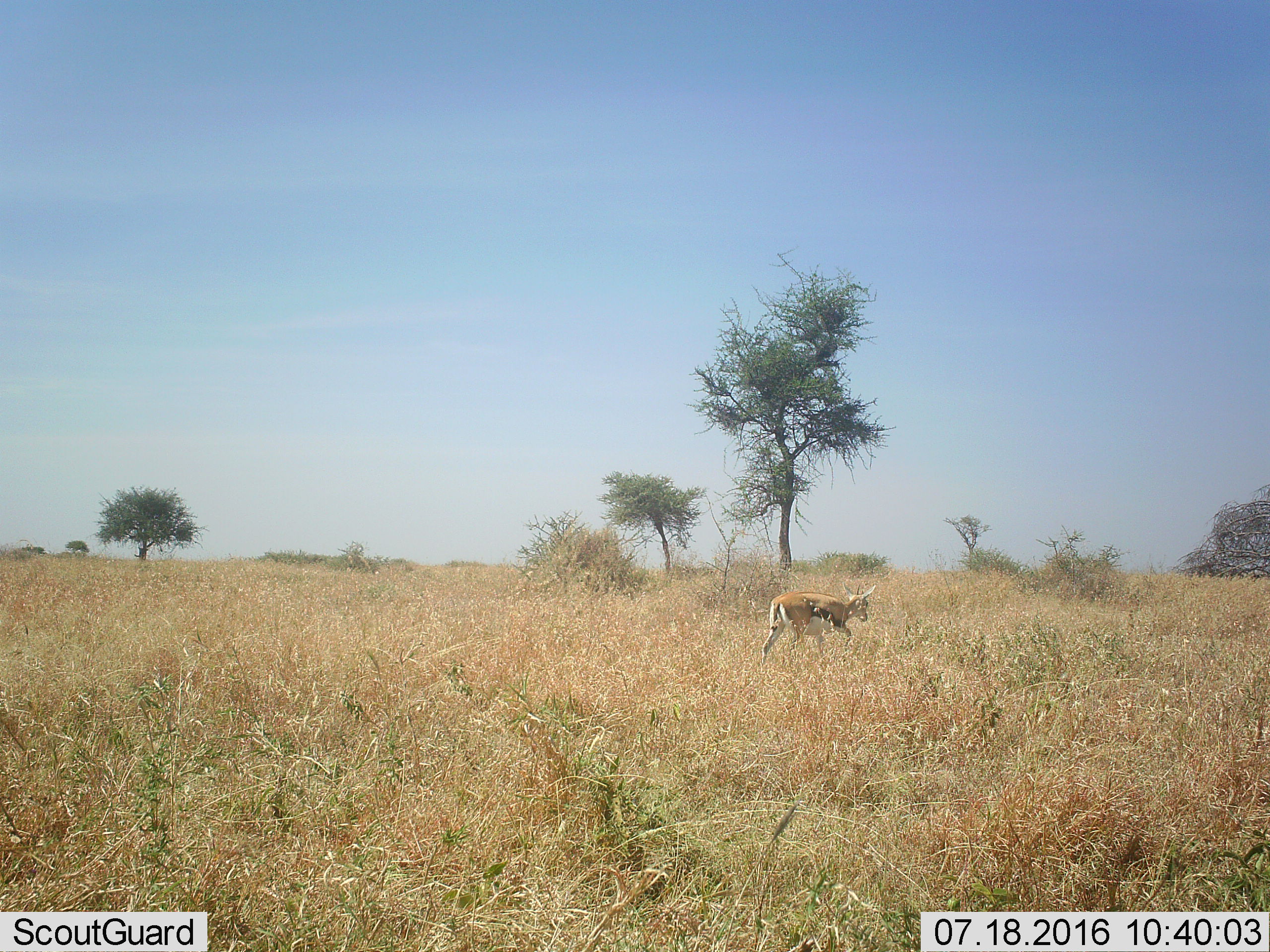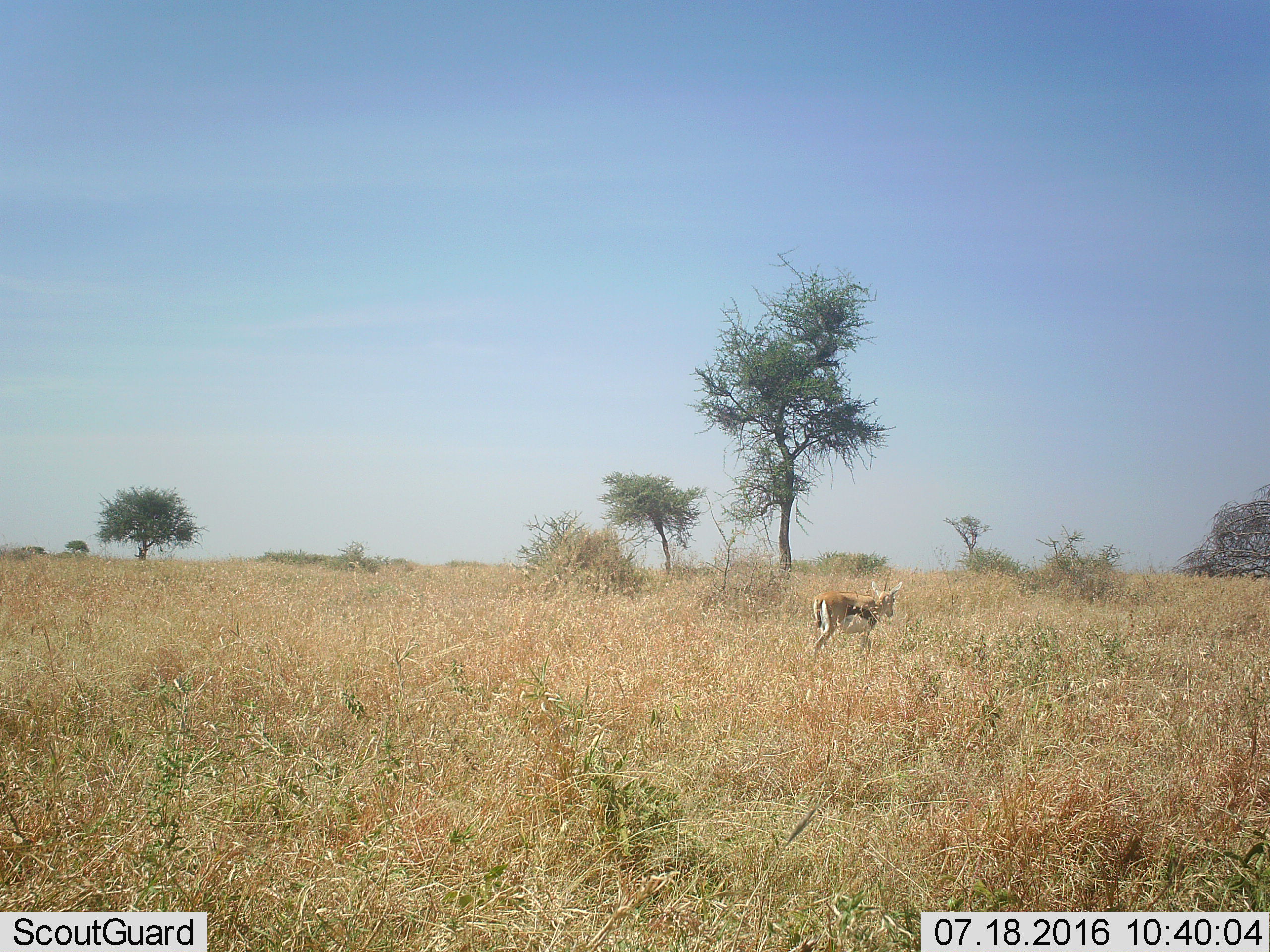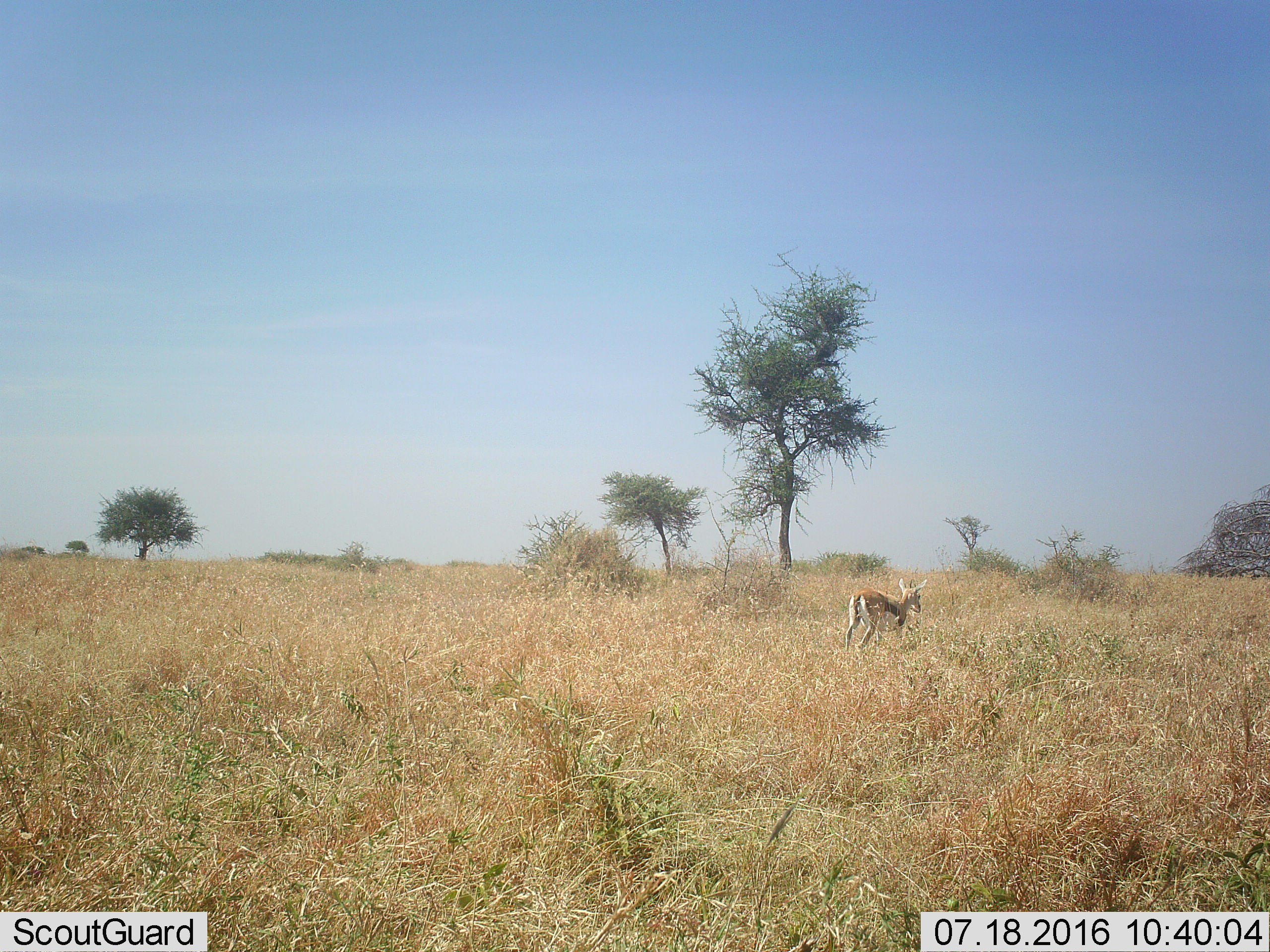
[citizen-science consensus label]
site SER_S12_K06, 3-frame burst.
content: unidentified animal